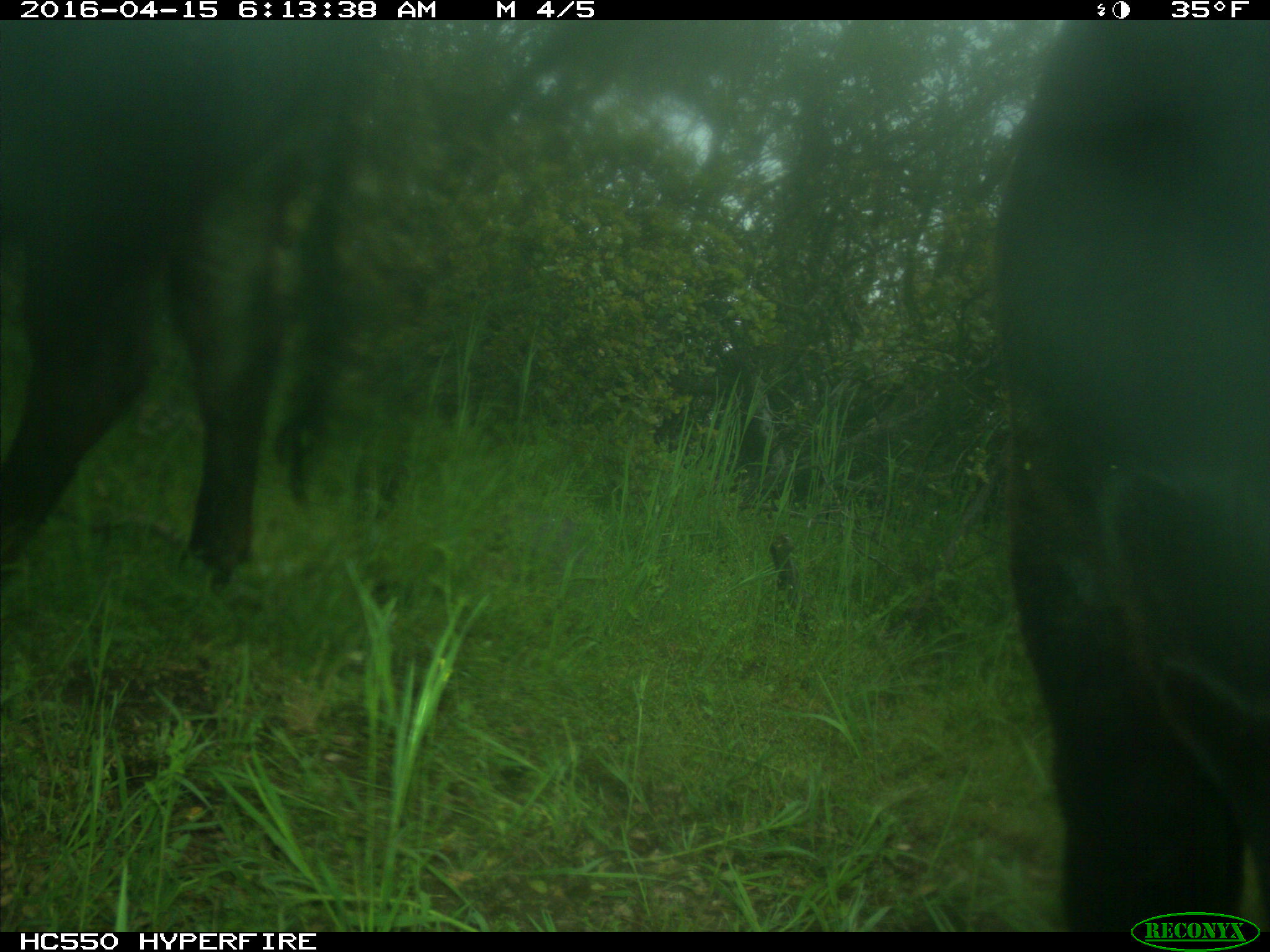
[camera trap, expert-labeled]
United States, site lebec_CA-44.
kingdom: Animalia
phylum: Chordata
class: Mammalia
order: Artiodactyla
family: Bovidae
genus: Bos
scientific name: Bos taurus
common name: domestic cow